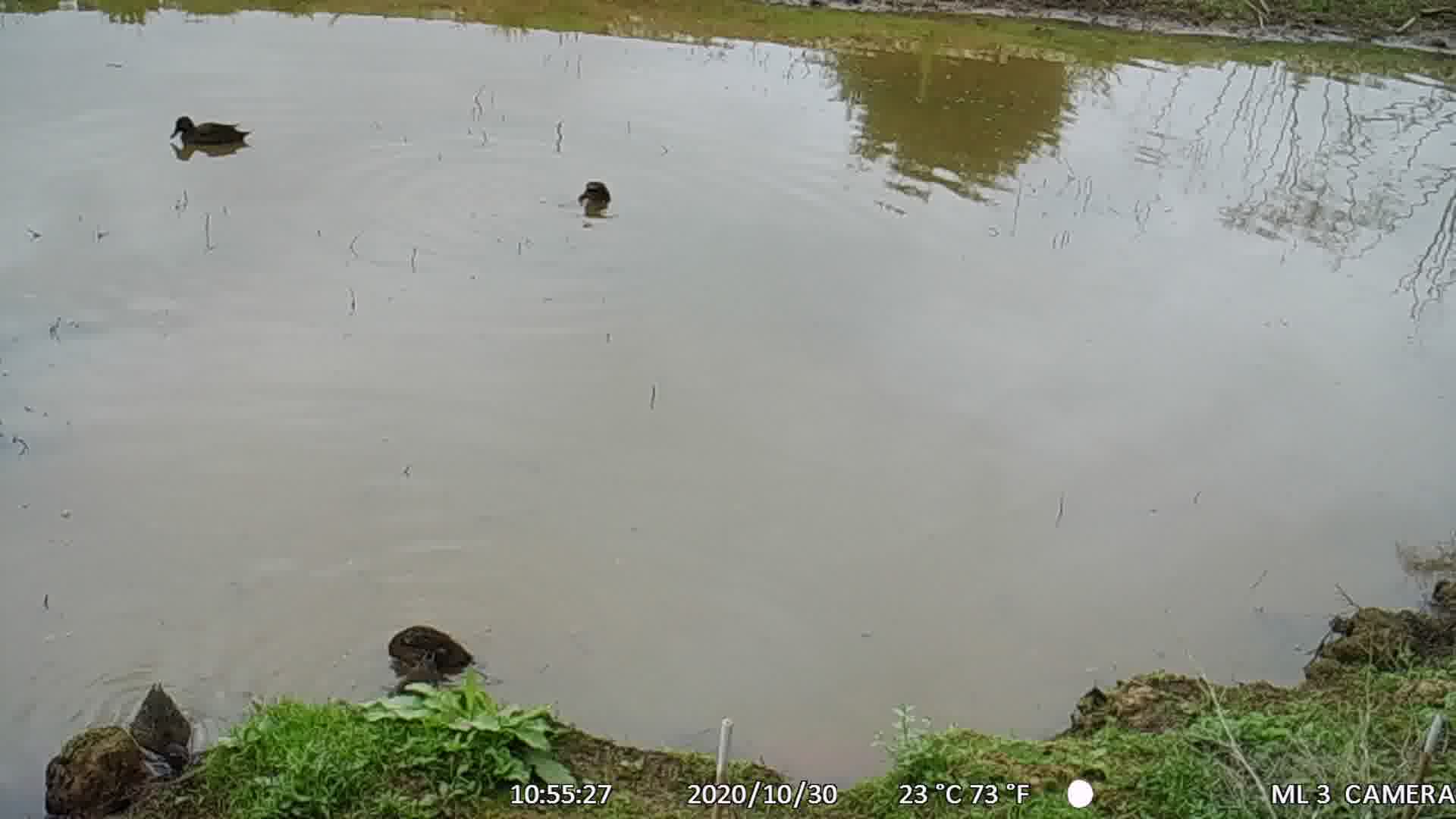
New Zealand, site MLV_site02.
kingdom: Animalia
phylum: Chordata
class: Aves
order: Anseriformes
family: Anatidae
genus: Anas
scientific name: Anas chlorotis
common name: brown teal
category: pateke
Pateke (brown teal) (Anas chlorotis).